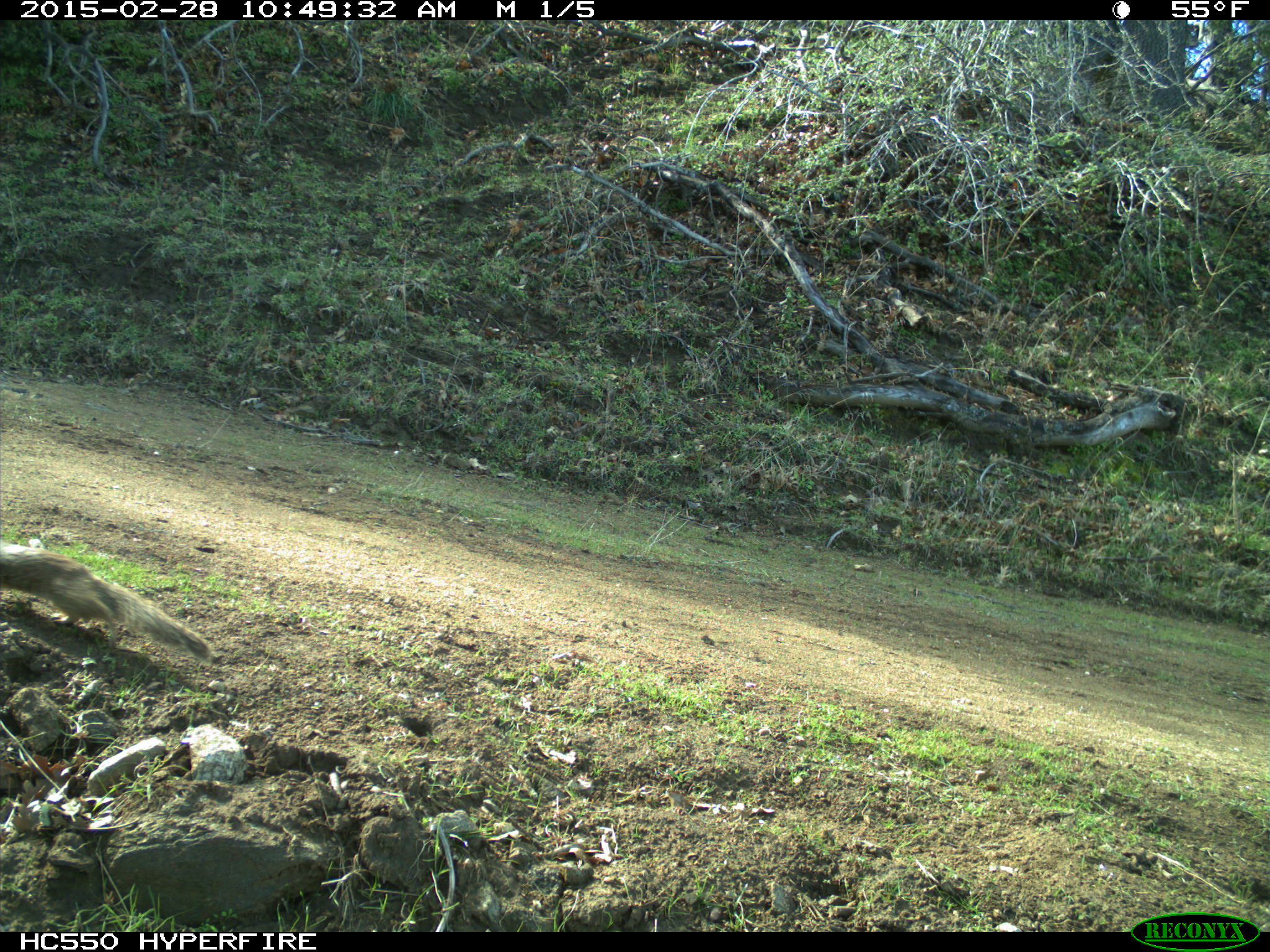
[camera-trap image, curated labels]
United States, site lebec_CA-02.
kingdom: Animalia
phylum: Chordata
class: Mammalia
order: Rodentia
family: Sciuridae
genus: Otospermophilus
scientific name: Otospermophilus beecheyi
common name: california ground squirrel